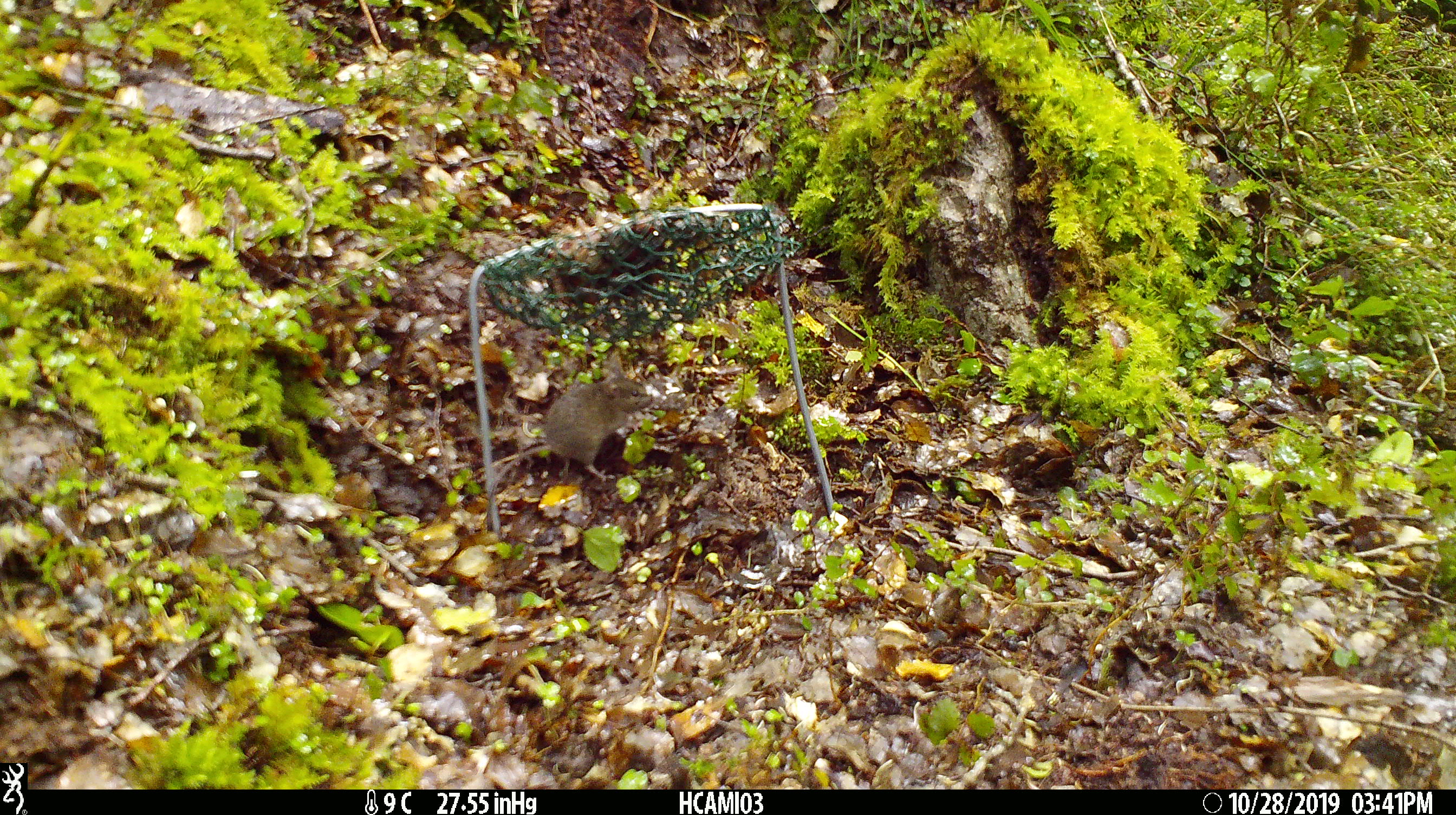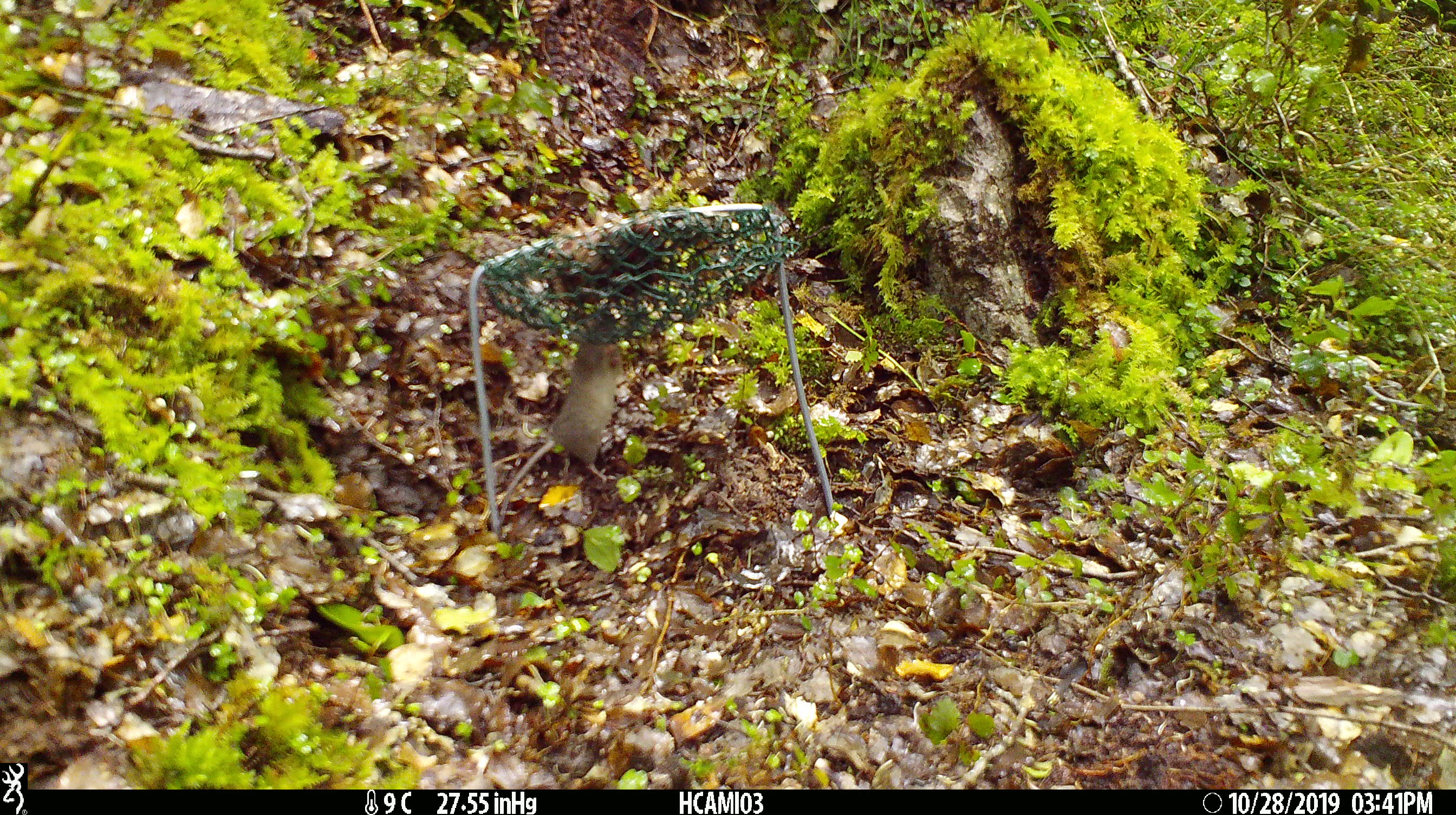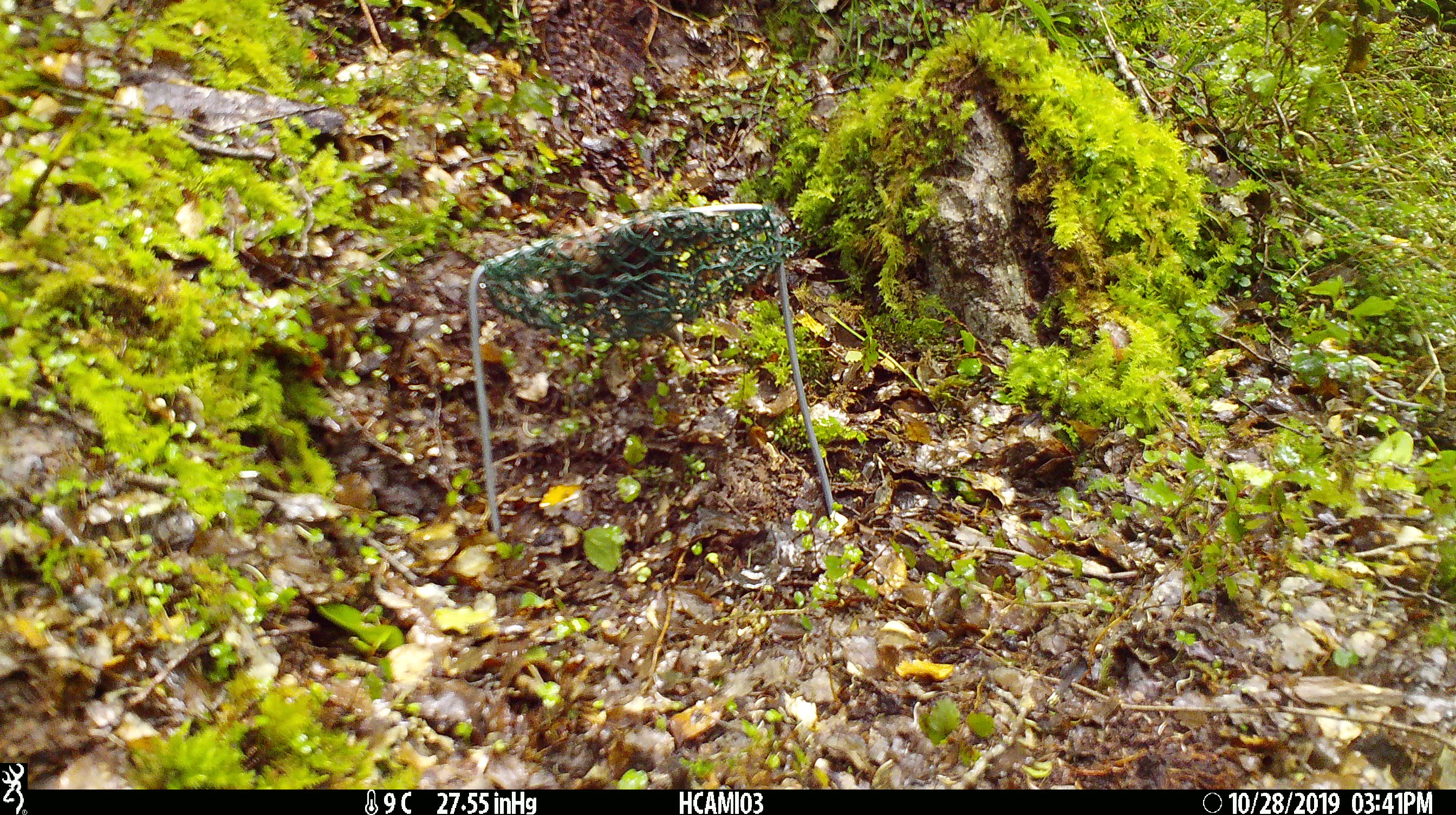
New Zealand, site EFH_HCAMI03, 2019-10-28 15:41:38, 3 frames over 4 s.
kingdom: Animalia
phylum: Chordata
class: Mammalia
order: Rodentia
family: Muridae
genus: Mus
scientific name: Mus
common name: mouse